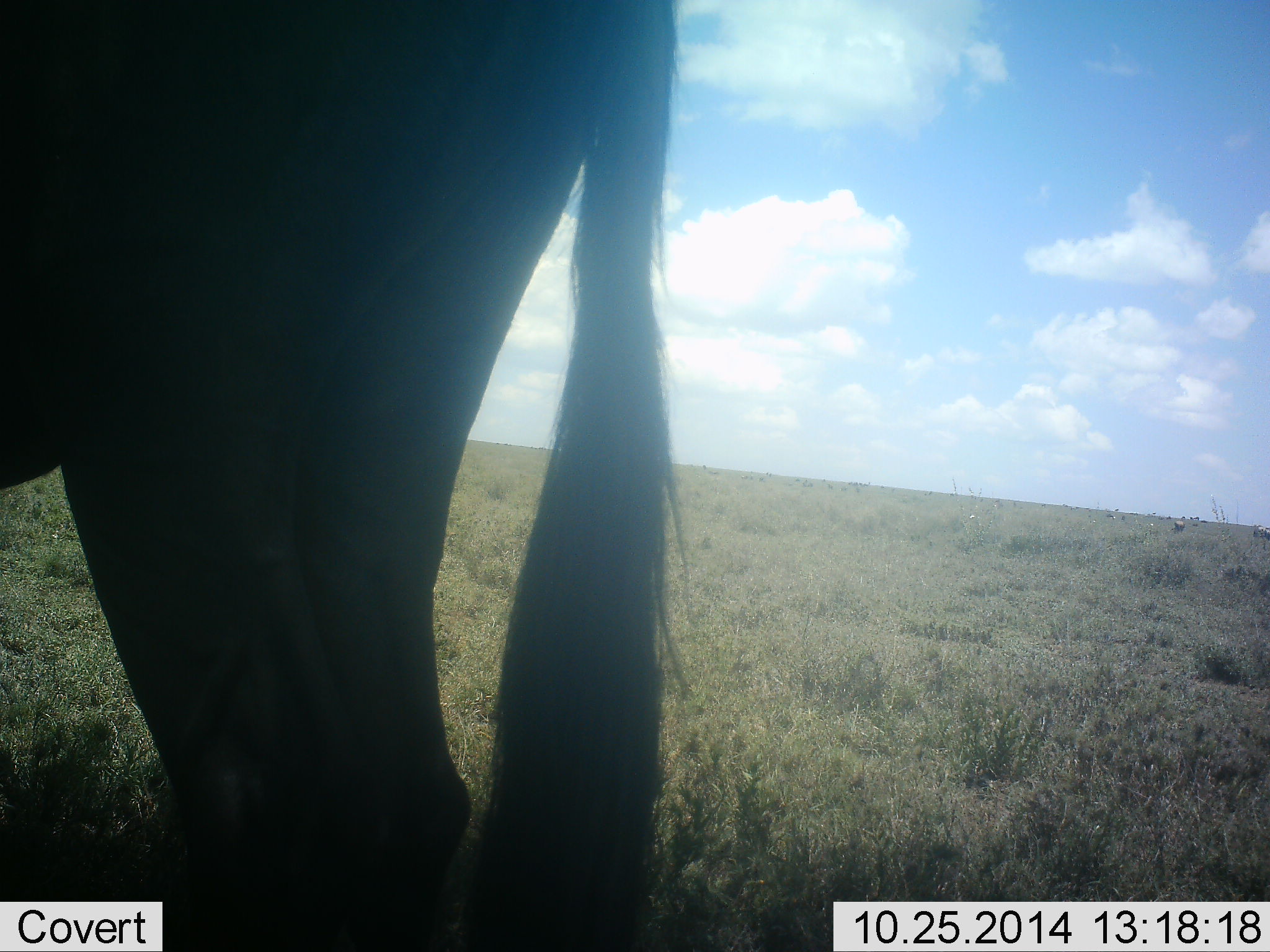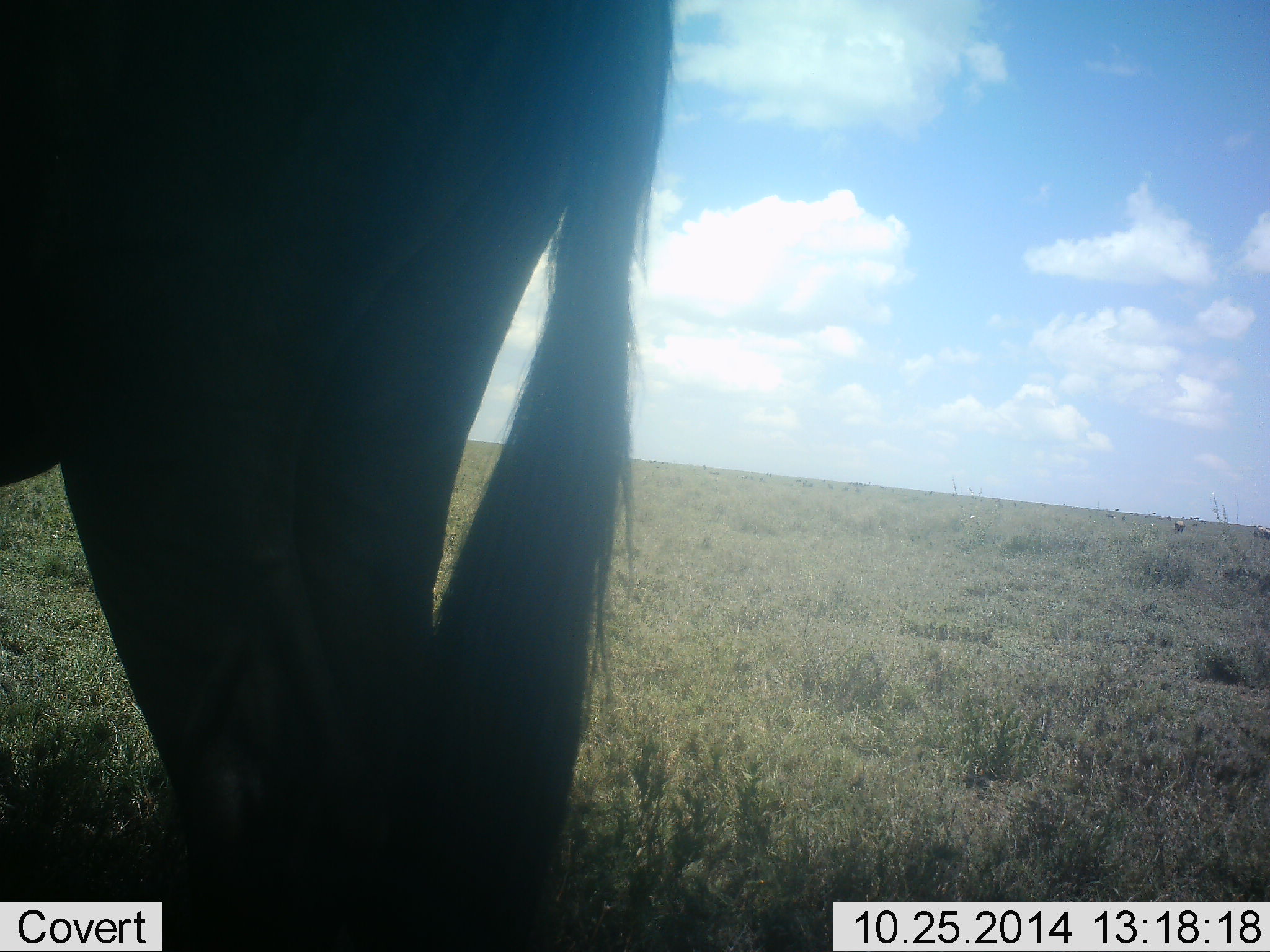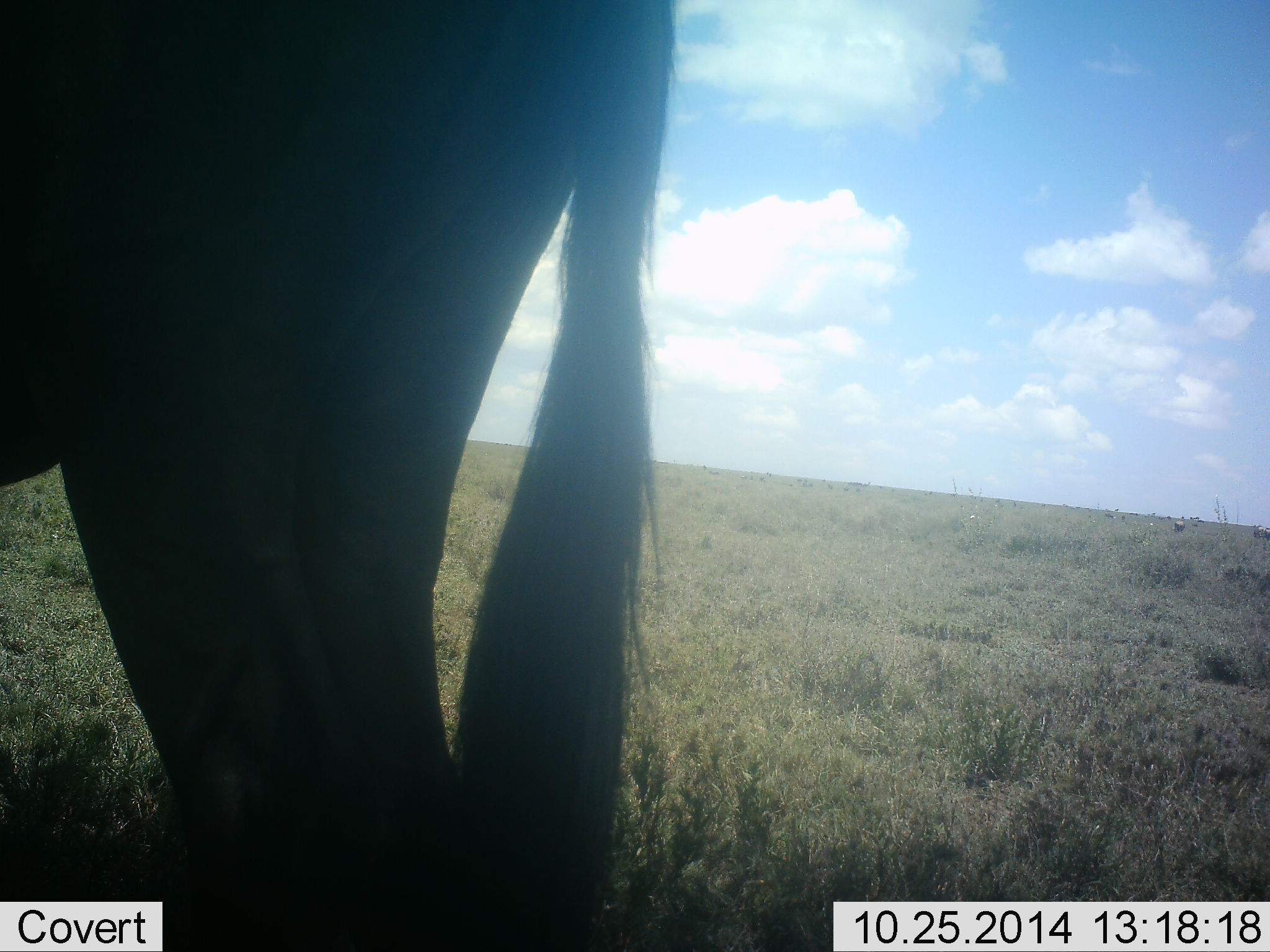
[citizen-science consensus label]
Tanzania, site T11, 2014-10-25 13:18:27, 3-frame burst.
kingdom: Animalia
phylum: Chordata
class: Mammalia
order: Artiodactyla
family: Bovidae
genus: Connochaetes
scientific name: Connochaetes taurinus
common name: blue wildebeest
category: wildebeest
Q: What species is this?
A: Wildebeest (blue wildebeest) (Connochaetes taurinus).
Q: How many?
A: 1.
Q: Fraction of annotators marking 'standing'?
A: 80%.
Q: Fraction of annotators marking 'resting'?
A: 0%.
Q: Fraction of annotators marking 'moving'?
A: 20%.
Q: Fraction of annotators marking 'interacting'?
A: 0%.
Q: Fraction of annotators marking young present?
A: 0%.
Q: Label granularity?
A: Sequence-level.